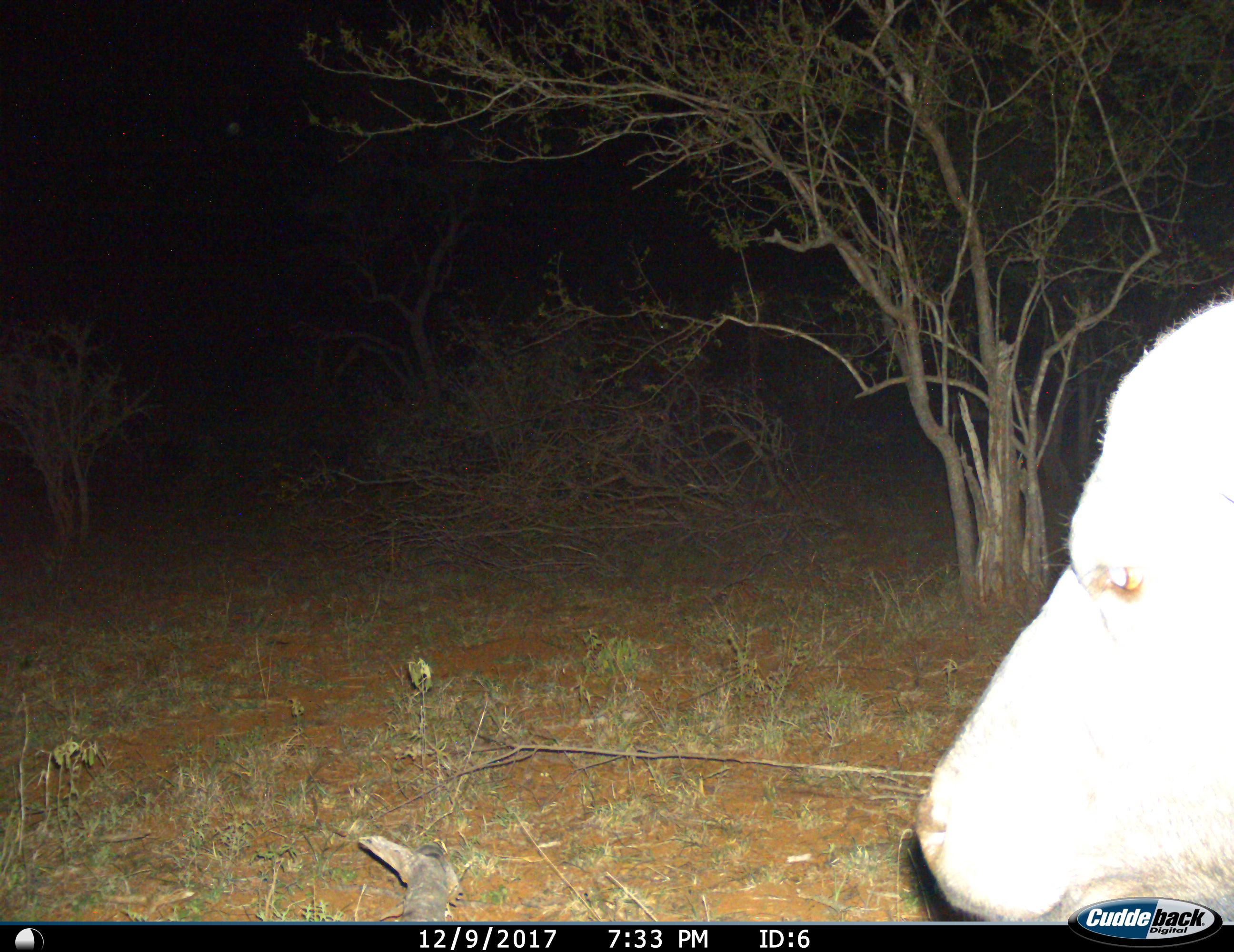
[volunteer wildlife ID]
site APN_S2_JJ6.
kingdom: Animalia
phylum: Chordata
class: Mammalia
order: Artiodactyla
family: Bovidae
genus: Syncerus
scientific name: Syncerus caffer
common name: african buffalo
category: buffalo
Buffalo (african buffalo) (Syncerus caffer), count 1. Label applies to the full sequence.